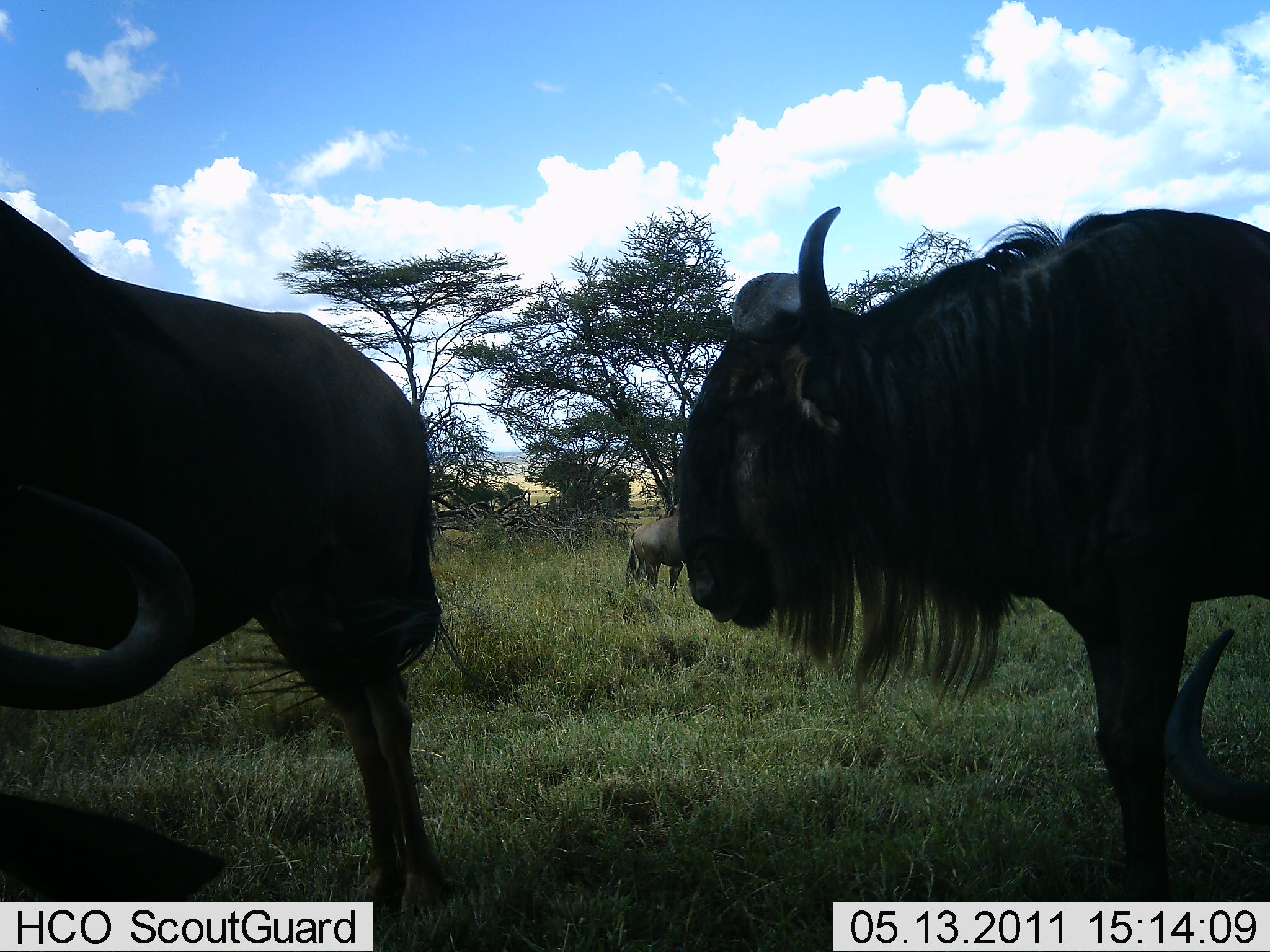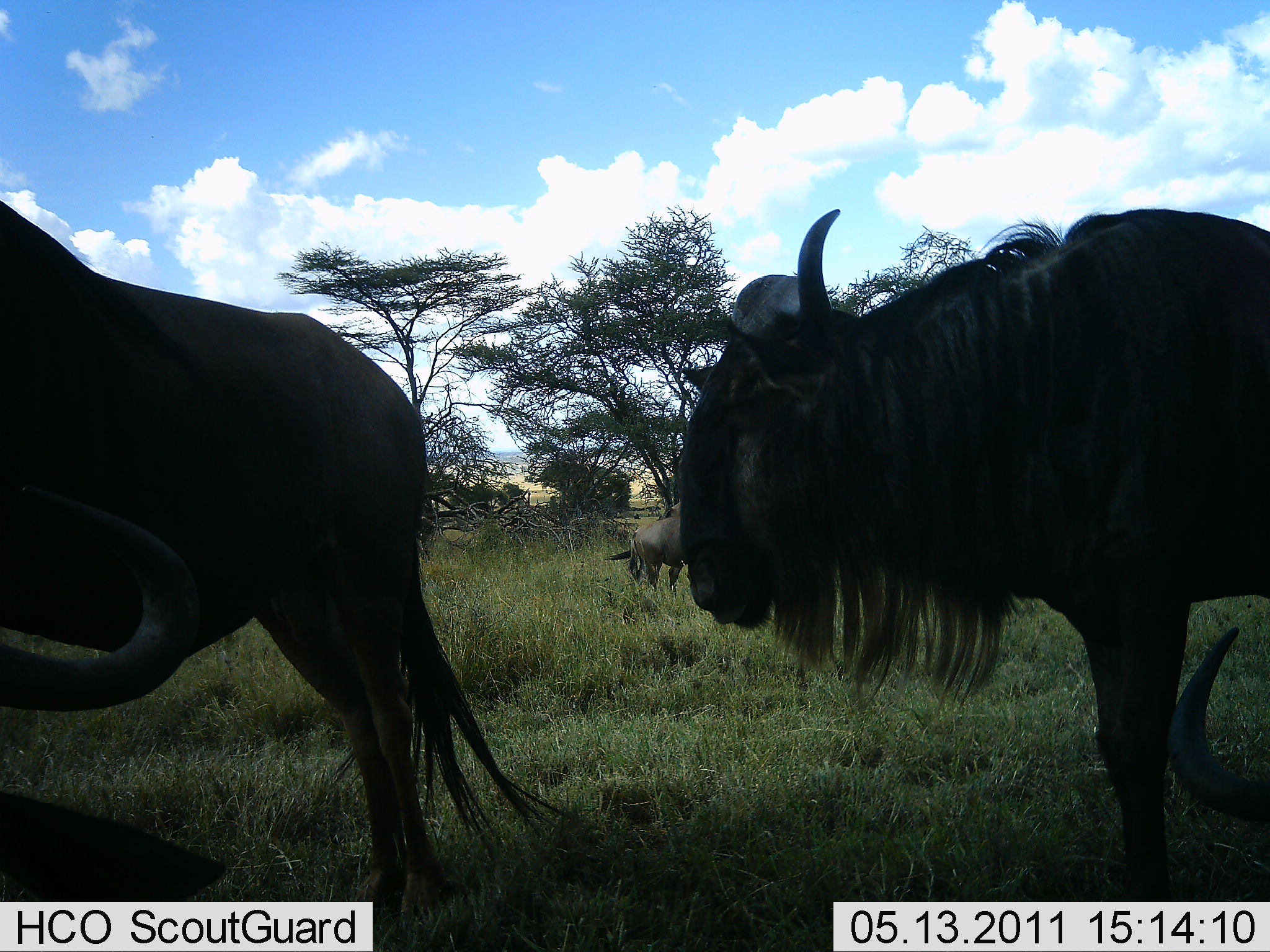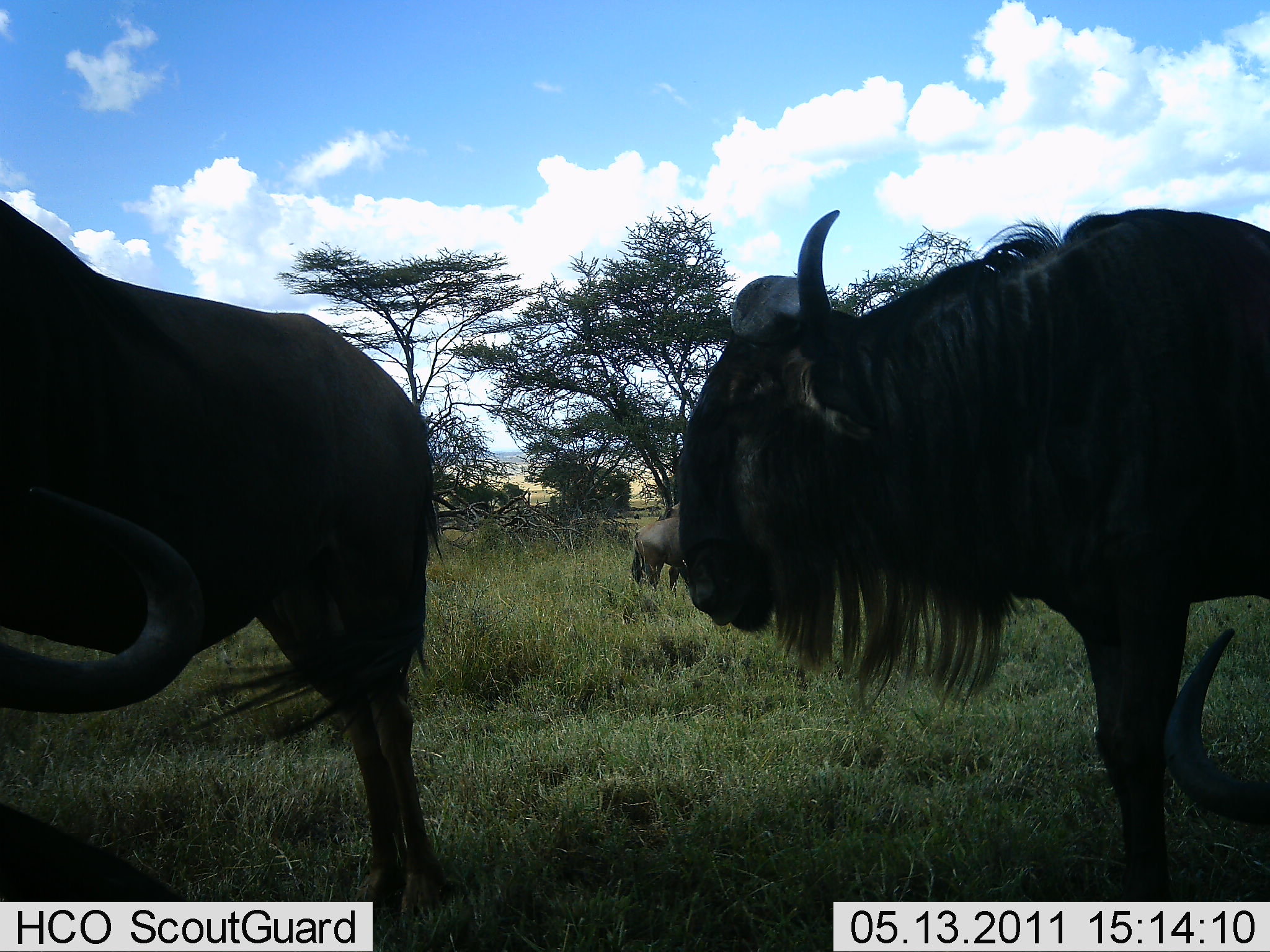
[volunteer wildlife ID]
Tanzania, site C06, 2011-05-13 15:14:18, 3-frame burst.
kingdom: Animalia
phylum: Chordata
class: Mammalia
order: Artiodactyla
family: Bovidae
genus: Connochaetes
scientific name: Connochaetes taurinus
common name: blue wildebeest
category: wildebeest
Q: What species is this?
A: Wildebeest (blue wildebeest) (Connochaetes taurinus).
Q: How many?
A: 4.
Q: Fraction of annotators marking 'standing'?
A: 79%.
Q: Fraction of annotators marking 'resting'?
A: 29%.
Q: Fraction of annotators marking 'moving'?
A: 14%.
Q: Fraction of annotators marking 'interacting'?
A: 0%.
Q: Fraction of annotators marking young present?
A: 0%.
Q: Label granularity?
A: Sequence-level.